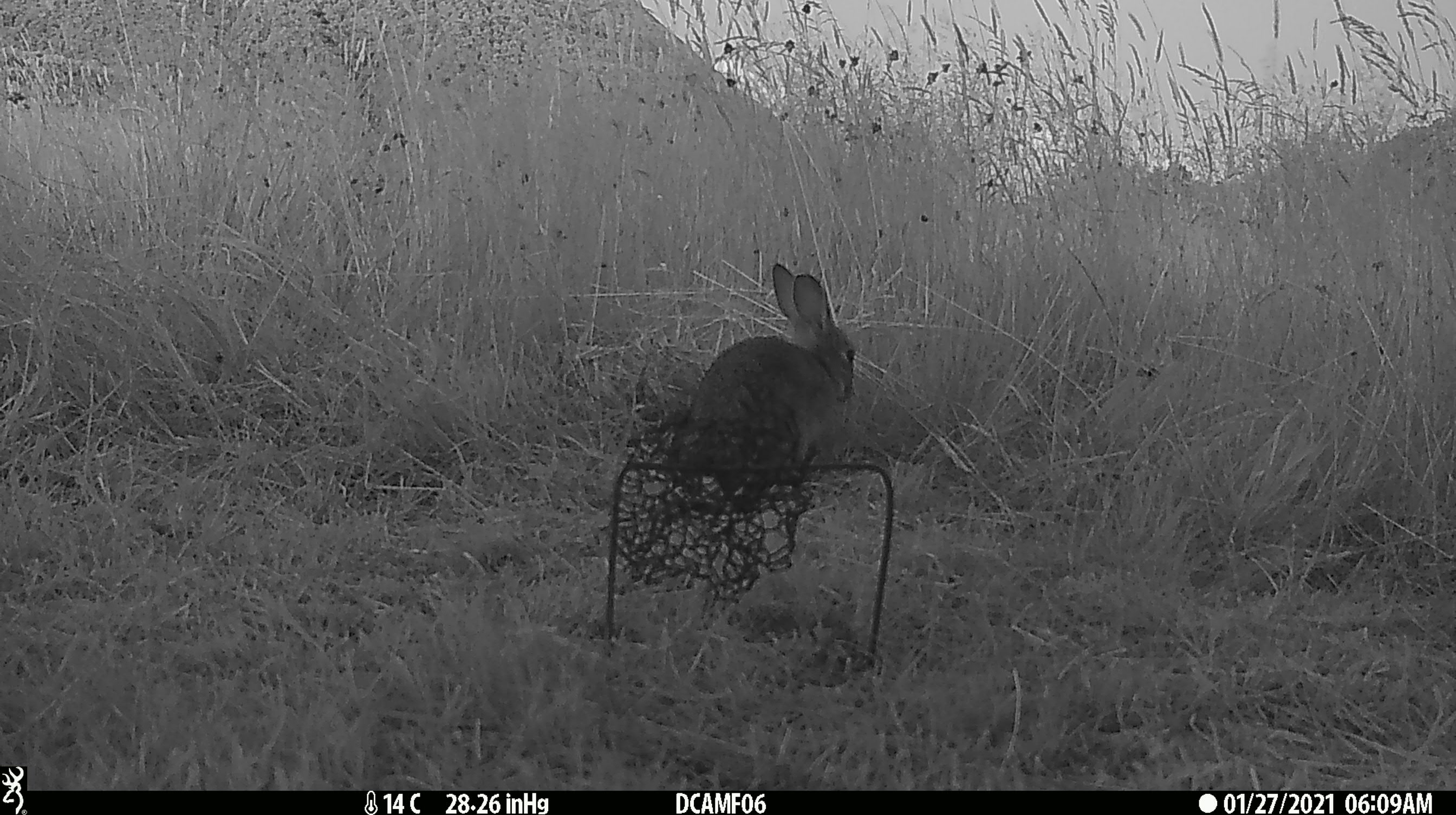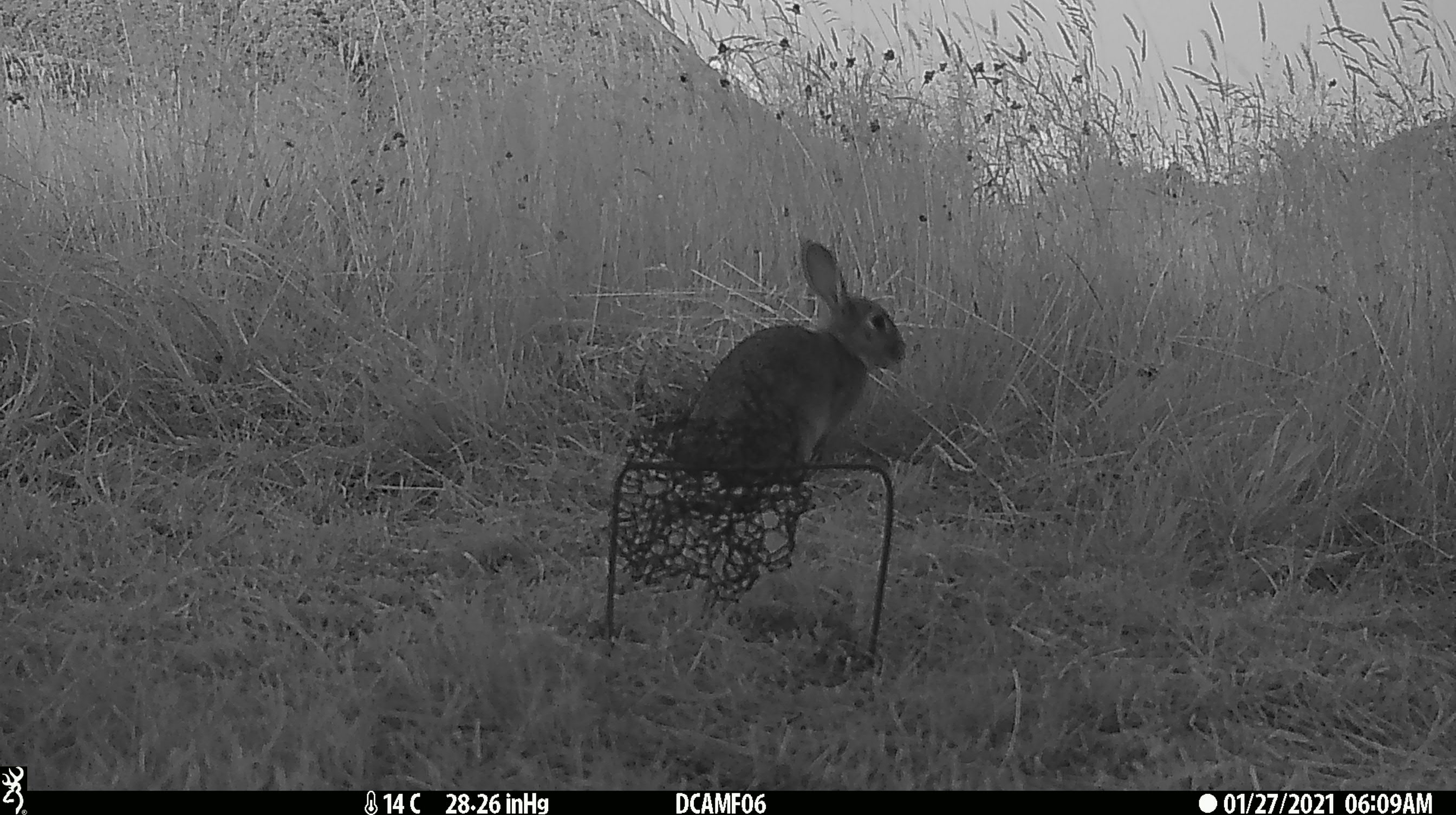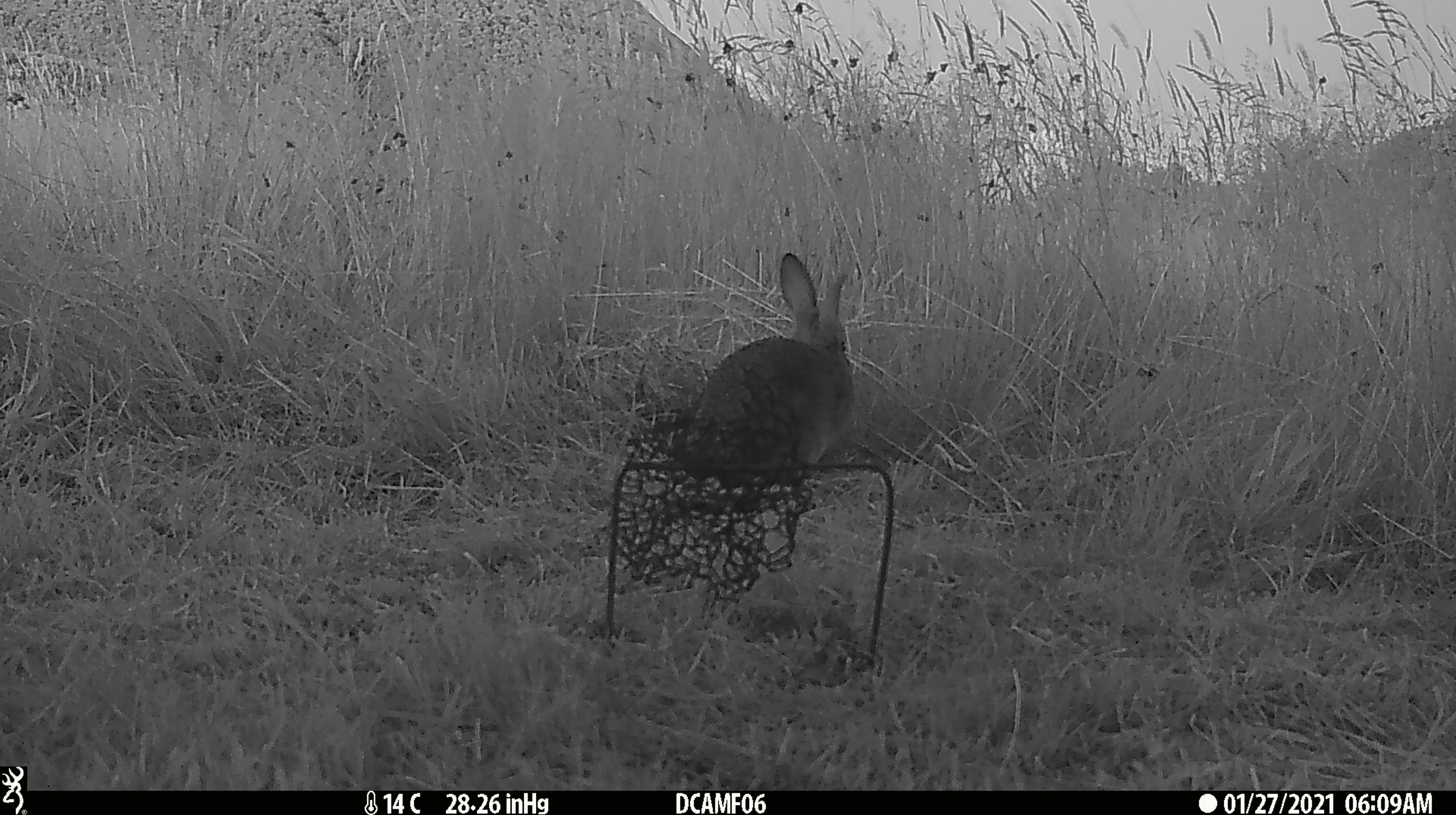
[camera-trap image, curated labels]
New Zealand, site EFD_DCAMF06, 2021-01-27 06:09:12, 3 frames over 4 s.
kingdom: Animalia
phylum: Chordata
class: Mammalia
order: Diprotodontia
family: Phalangeridae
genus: Trichosurus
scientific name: Trichosurus vulpecula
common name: common brushtail possum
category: possum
Possum (common brushtail possum) (Trichosurus vulpecula).